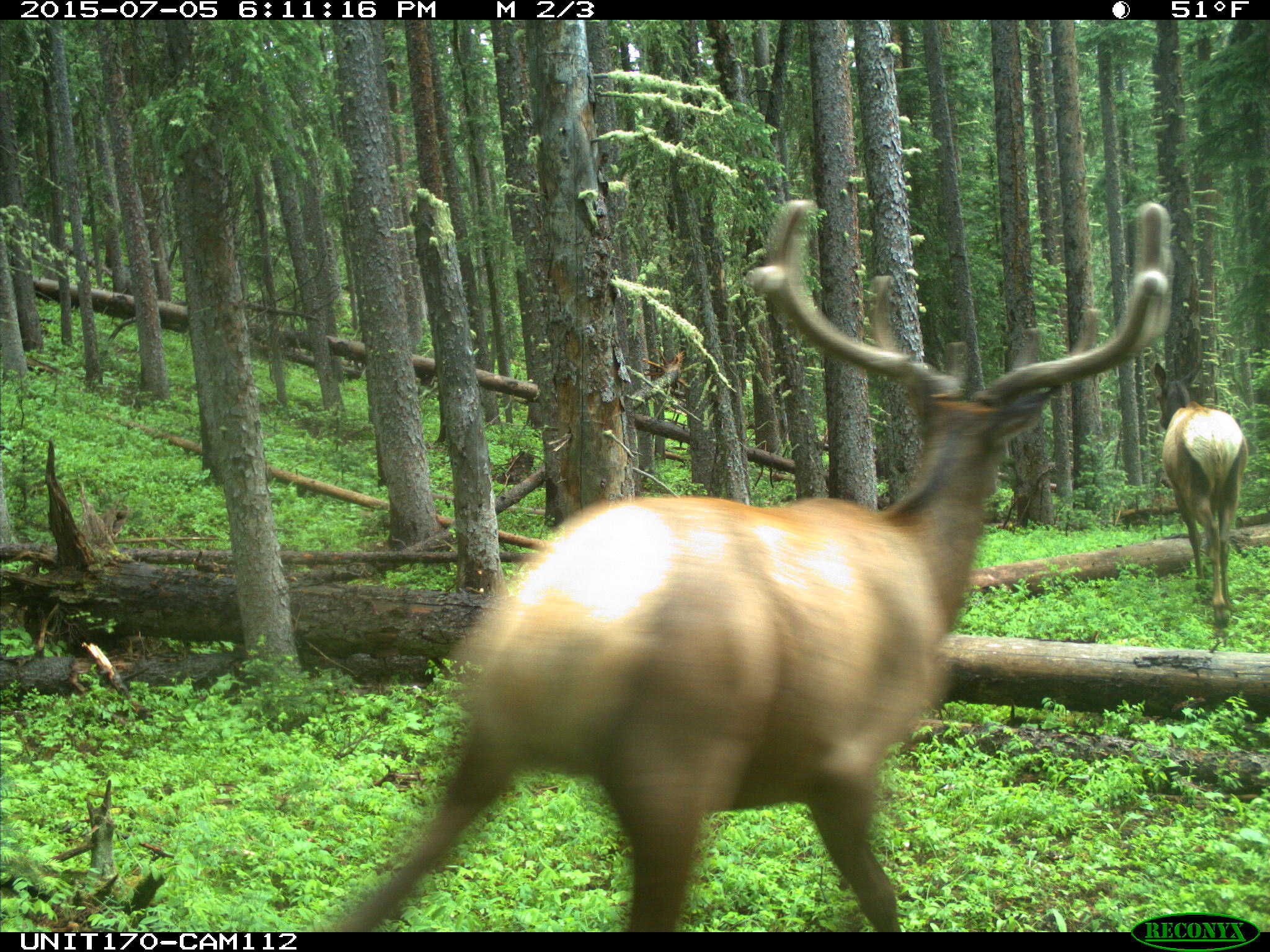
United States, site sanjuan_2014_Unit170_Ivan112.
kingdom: Animalia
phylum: Chordata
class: Mammalia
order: Artiodactyla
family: Cervidae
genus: Cervus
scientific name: Cervus elaphus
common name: red deer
Cervus elaphus (red deer).